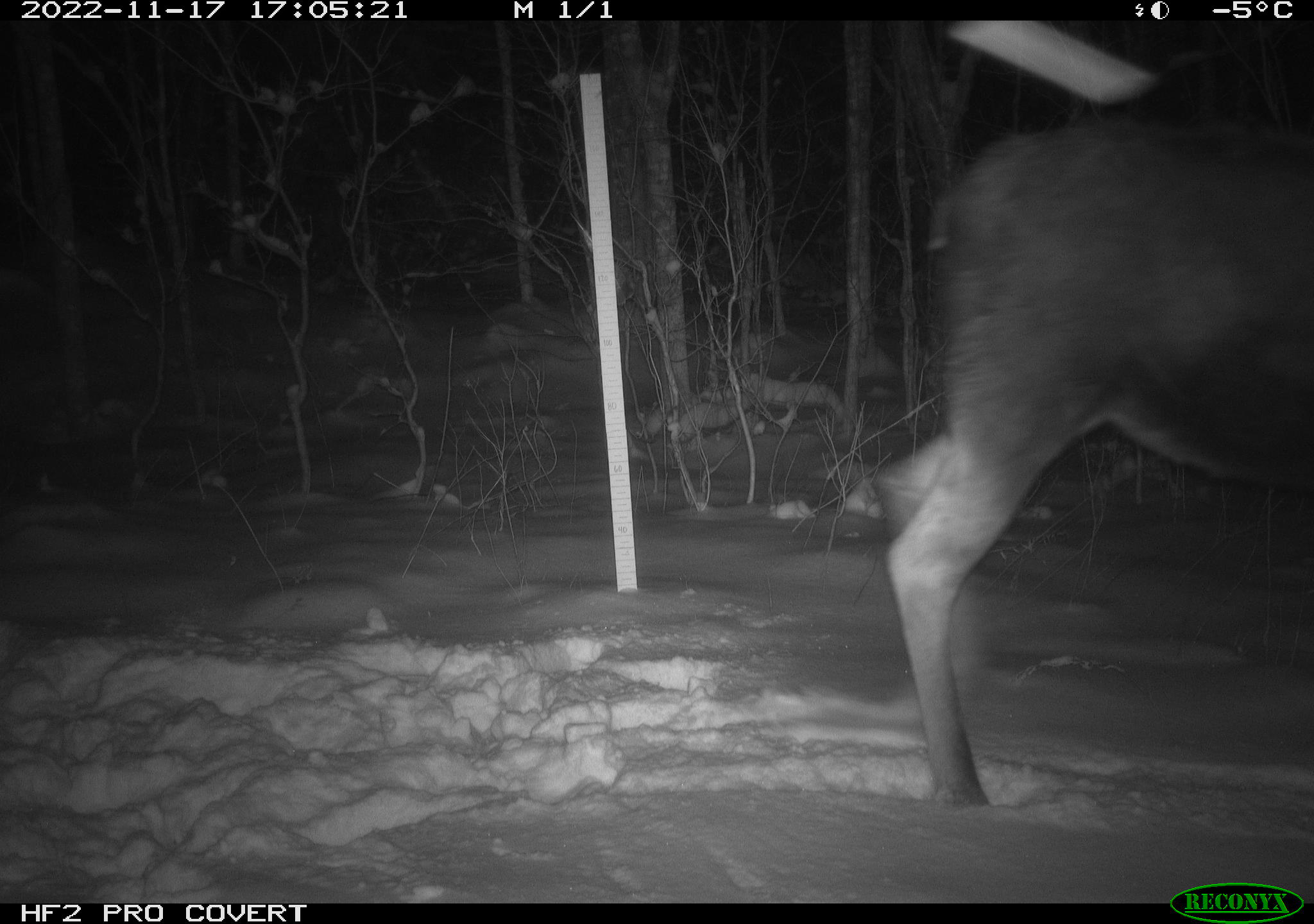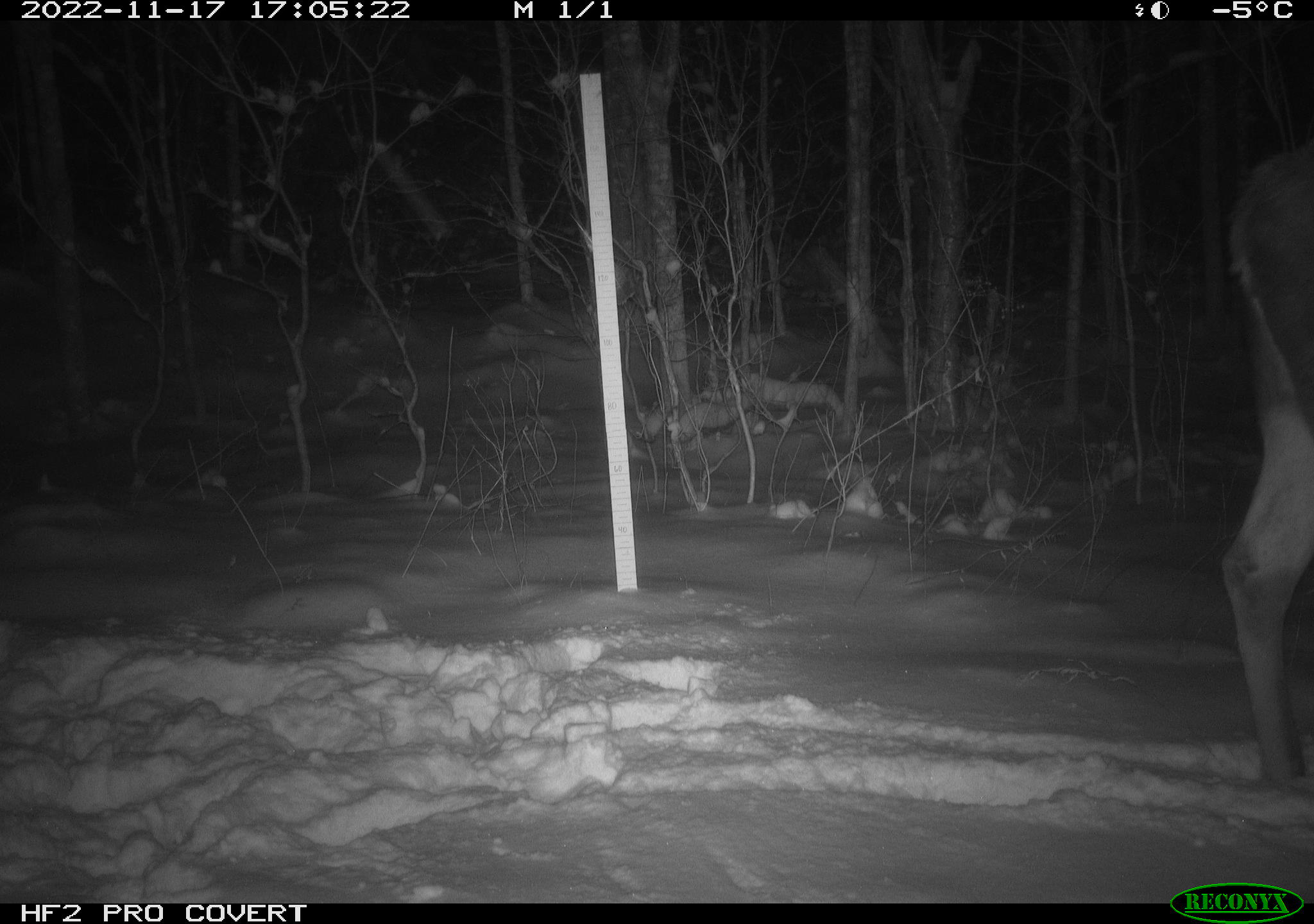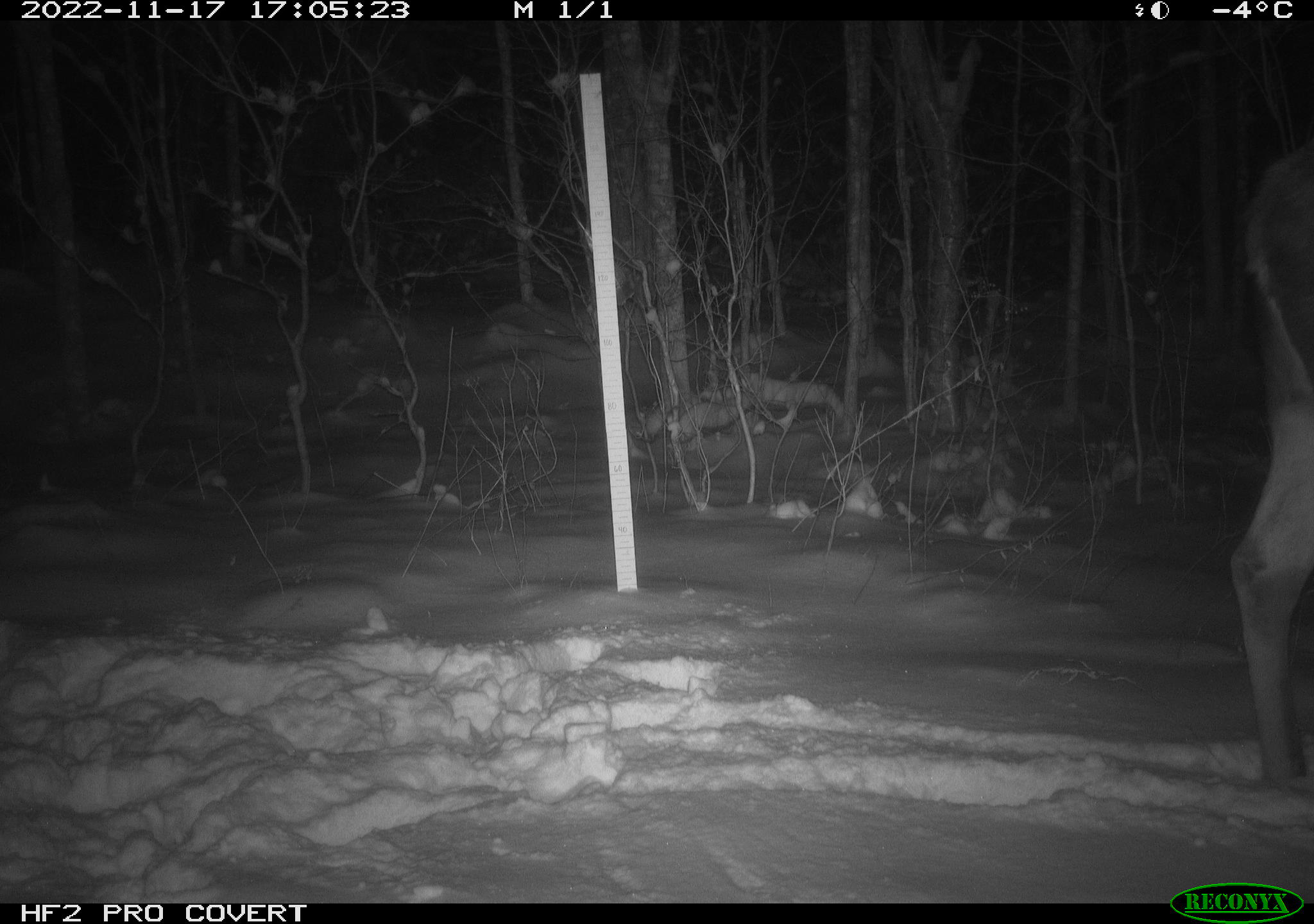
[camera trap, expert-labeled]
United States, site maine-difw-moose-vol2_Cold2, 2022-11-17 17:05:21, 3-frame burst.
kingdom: Animalia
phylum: Chordata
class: Mammalia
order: Artiodactyla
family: Cervidae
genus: Alces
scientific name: Alces alces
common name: moose